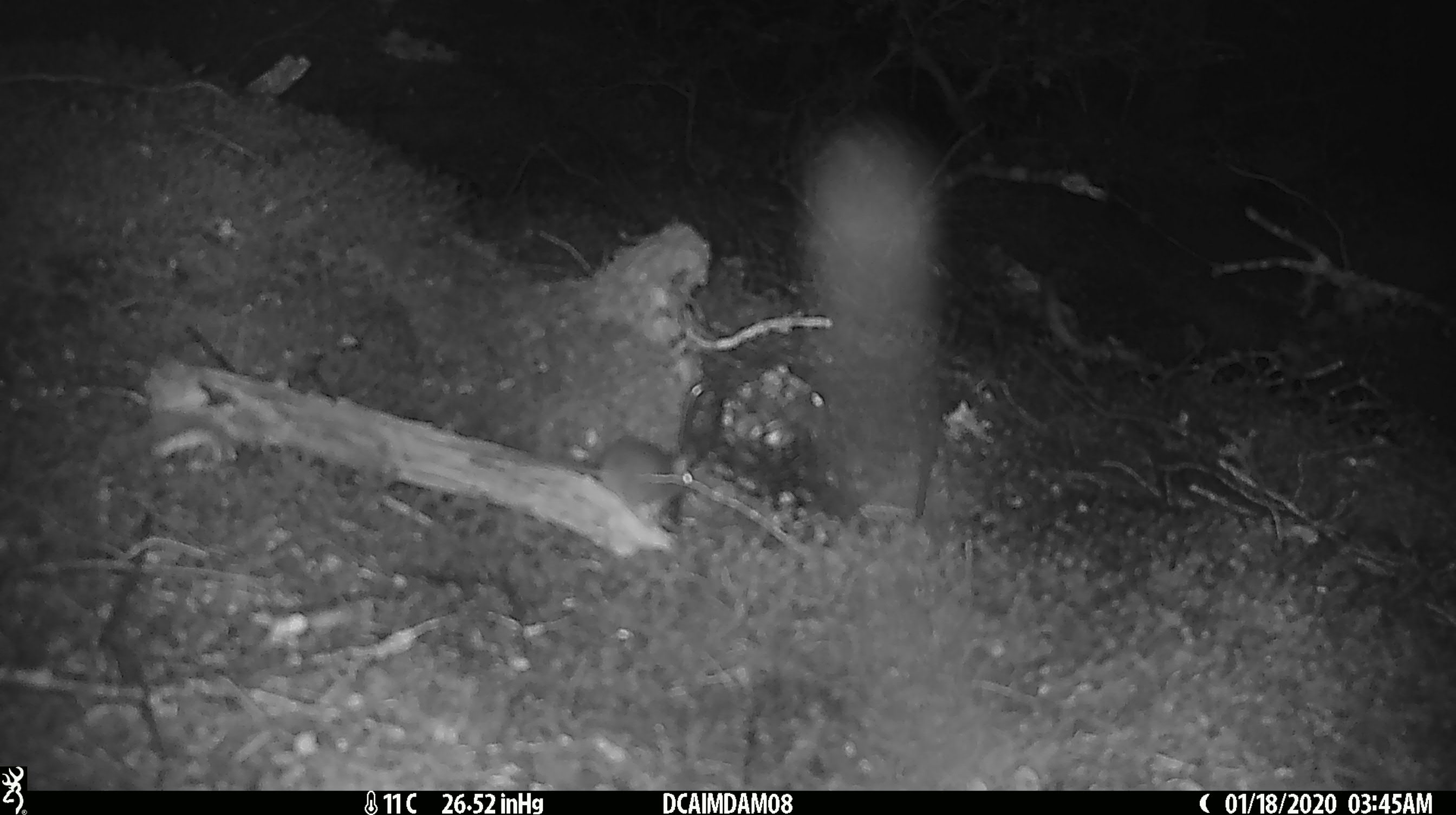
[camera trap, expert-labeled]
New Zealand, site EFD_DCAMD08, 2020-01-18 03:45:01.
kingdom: Animalia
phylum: Chordata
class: Mammalia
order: Rodentia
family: Muridae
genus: Mus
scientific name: Mus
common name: mouse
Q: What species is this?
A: Mouse (Mus).